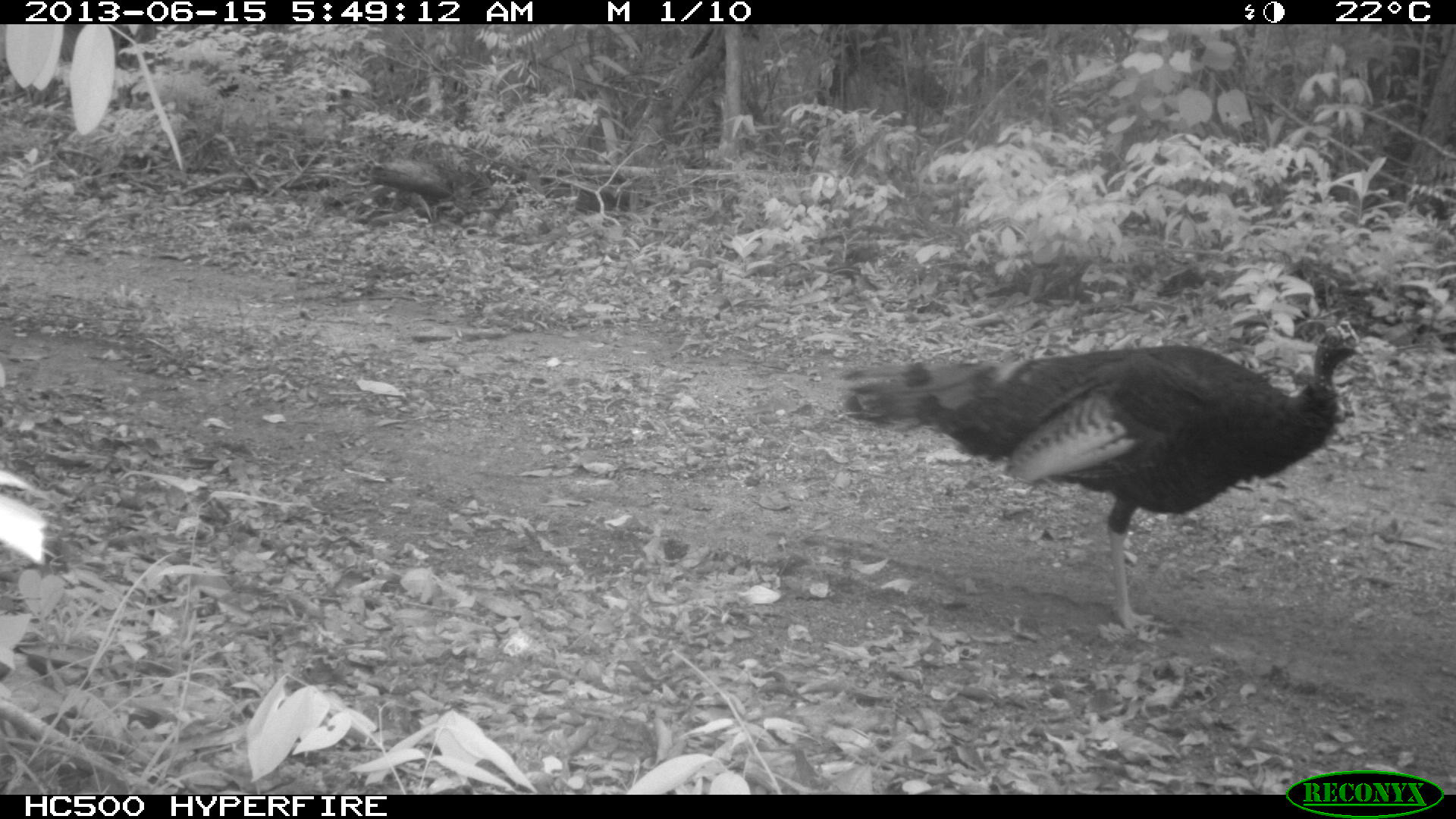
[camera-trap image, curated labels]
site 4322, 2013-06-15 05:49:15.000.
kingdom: Animalia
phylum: Chordata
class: Aves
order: Galliformes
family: Phasianidae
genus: Meleagris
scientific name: Meleagris ocellata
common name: ocellated turkey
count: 1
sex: male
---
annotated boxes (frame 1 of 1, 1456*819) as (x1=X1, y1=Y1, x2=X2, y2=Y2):
meleagris ocellata: (x1=838, y1=319, x2=1365, y2=635)